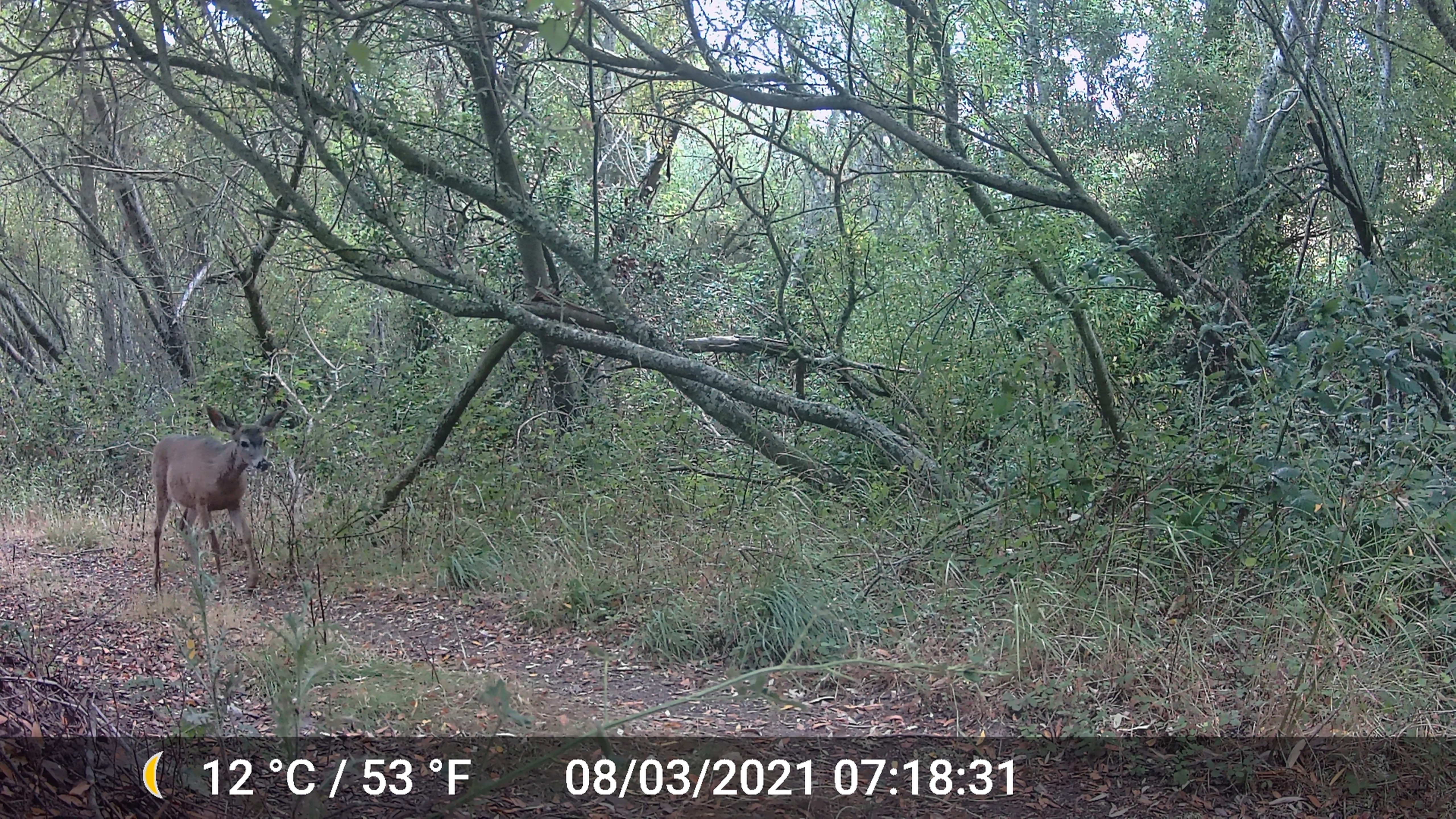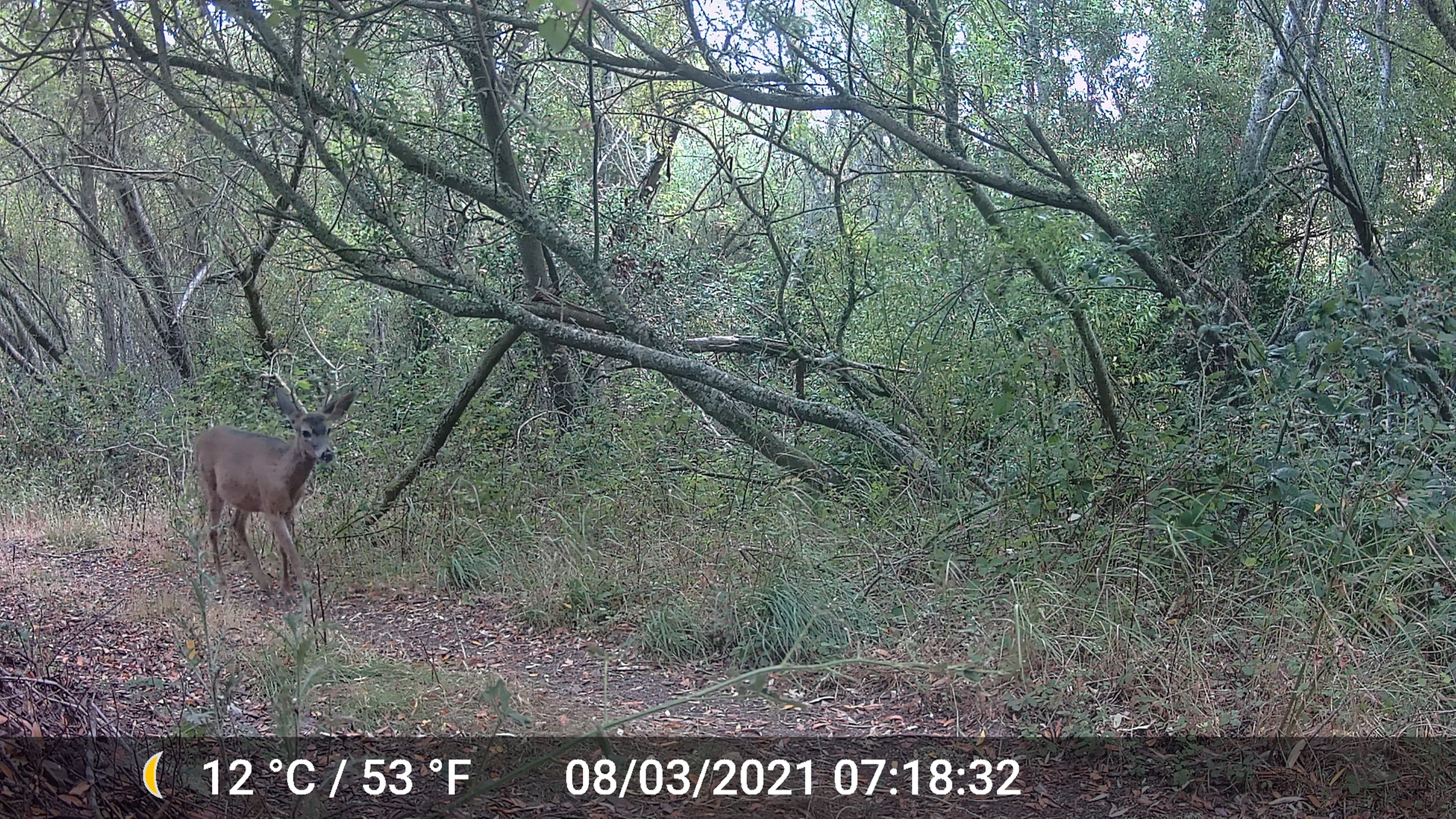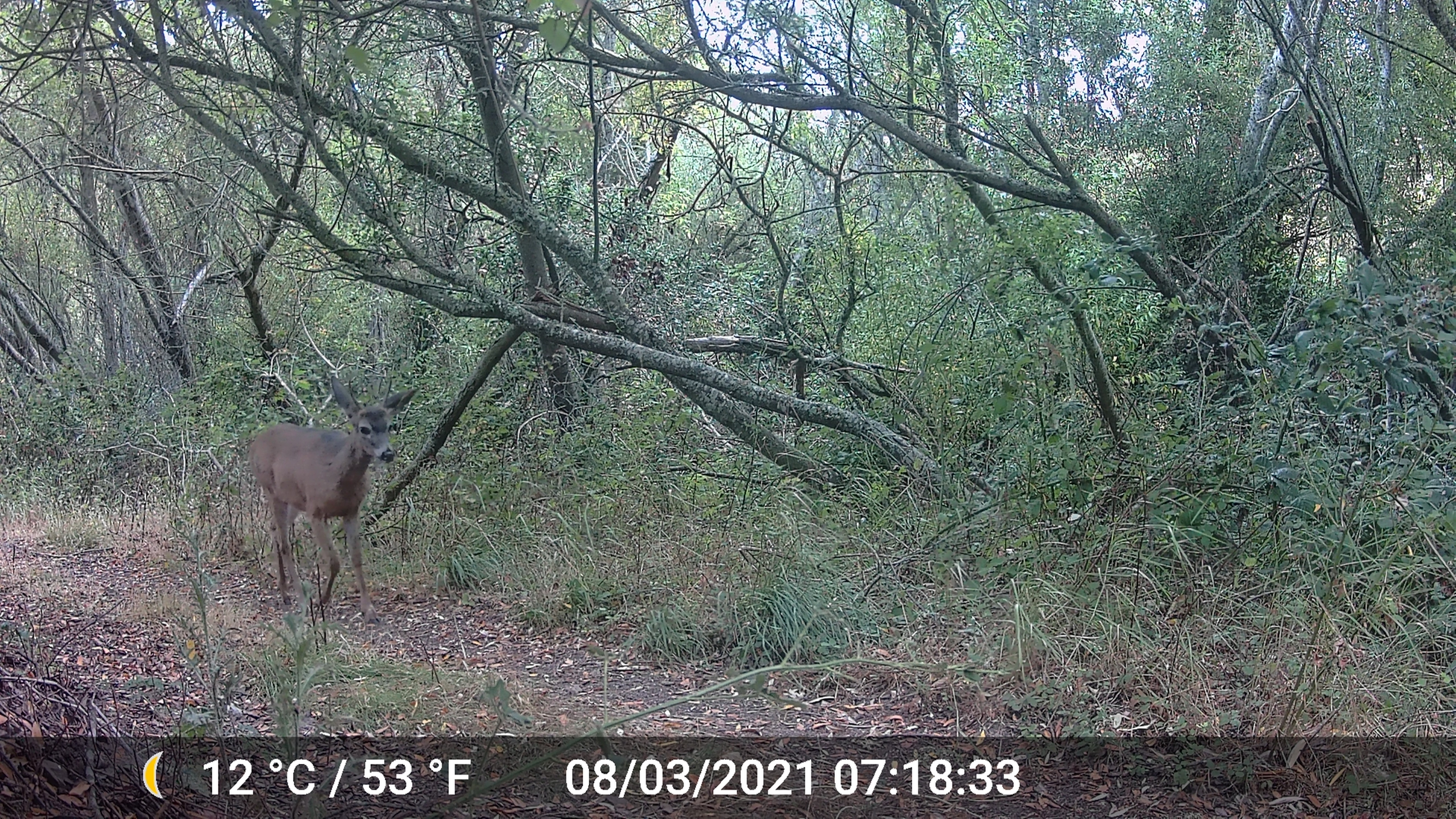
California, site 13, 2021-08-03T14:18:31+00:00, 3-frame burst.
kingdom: Animalia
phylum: Chordata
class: Mammalia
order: Artiodactyla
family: Cervidae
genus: Odocoileus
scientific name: Odocoileus hemionus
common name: mule deer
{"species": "mule deer (Odocoileus hemionus)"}